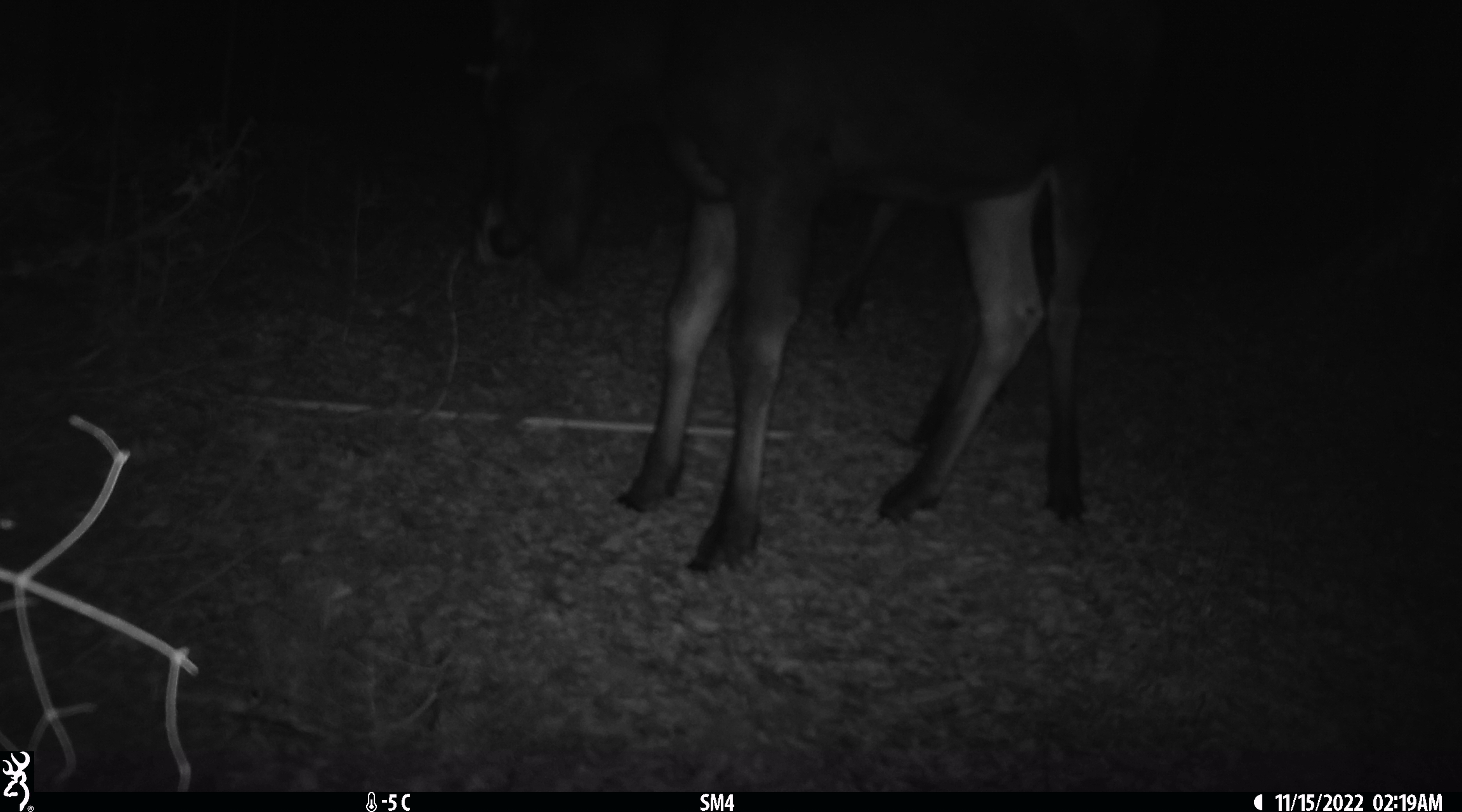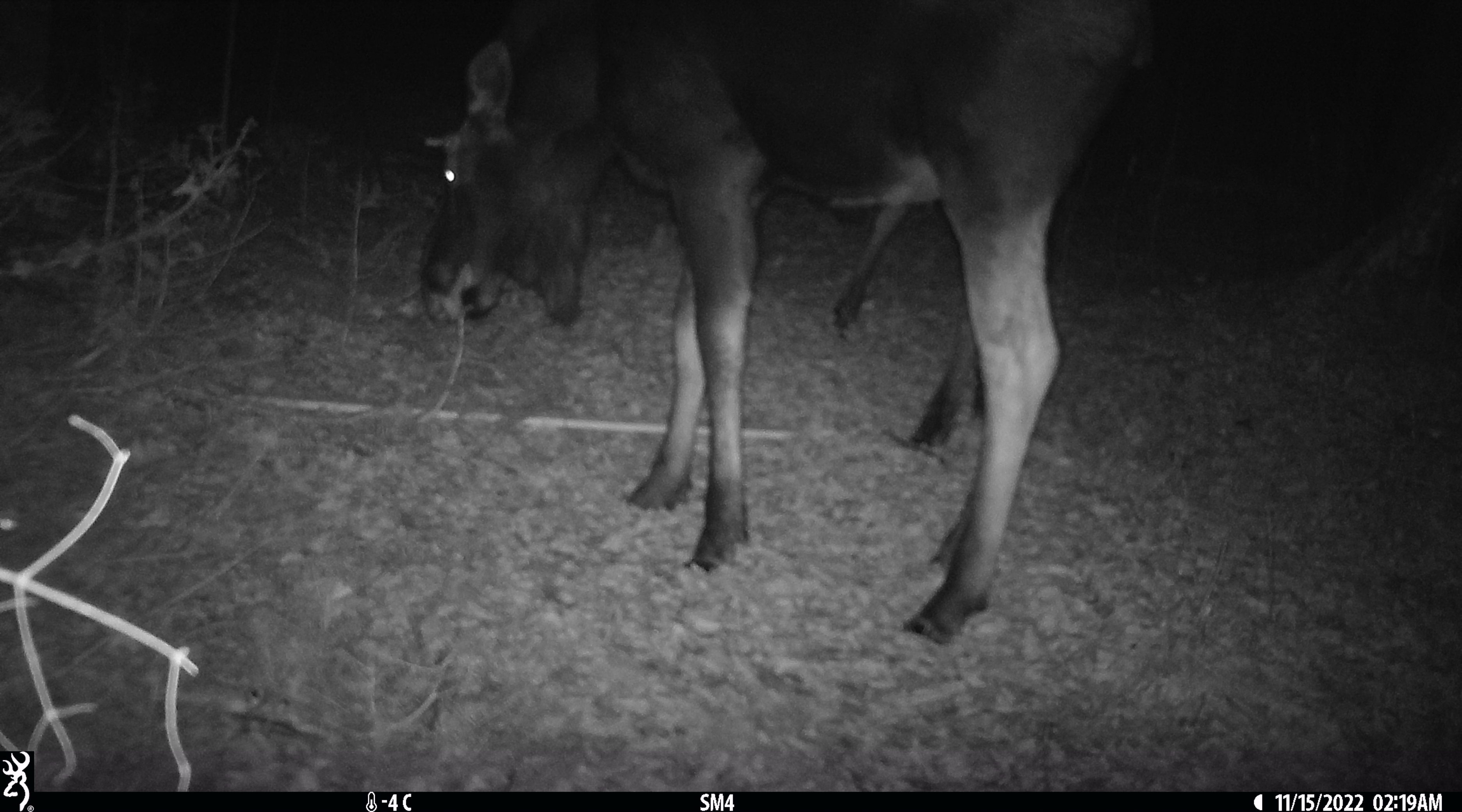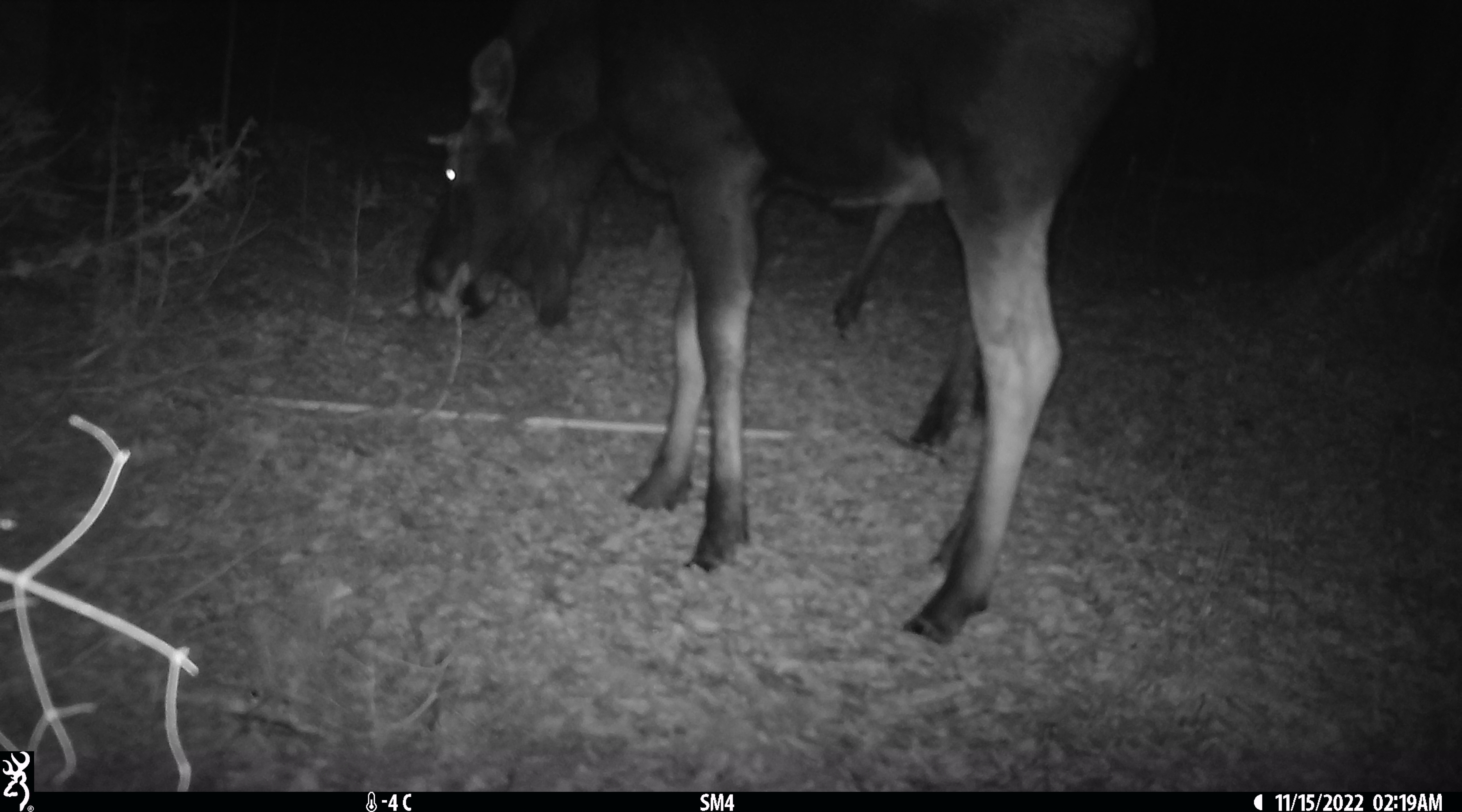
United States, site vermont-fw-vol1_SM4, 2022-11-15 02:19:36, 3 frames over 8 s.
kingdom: Animalia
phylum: Chordata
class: Mammalia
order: Artiodactyla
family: Cervidae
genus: Alces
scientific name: Alces alces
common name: moose